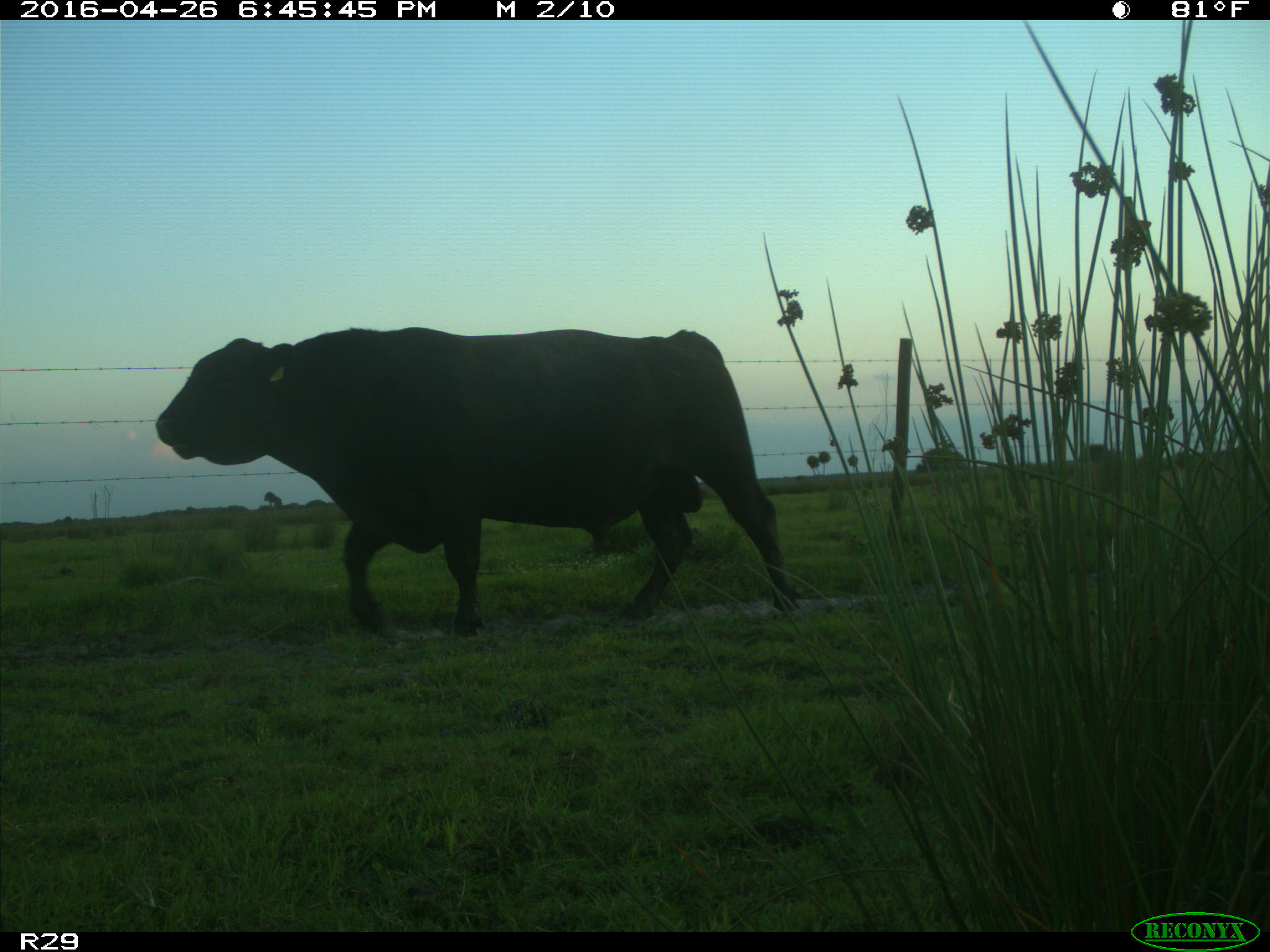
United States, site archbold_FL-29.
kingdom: Animalia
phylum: Chordata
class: Mammalia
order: Artiodactyla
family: Bovidae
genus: Bos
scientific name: Bos taurus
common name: domestic cow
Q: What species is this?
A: Bos taurus (domestic cow).